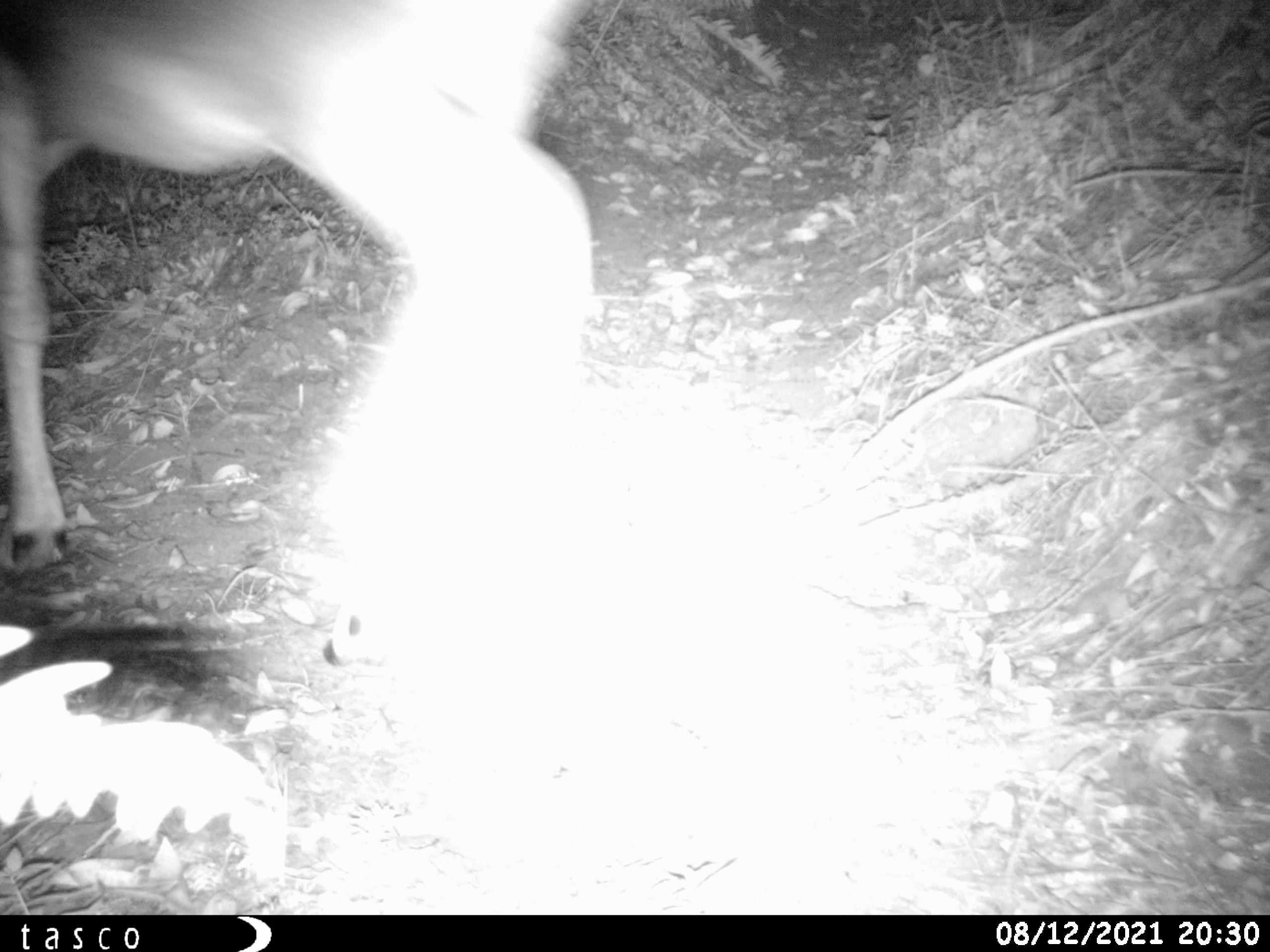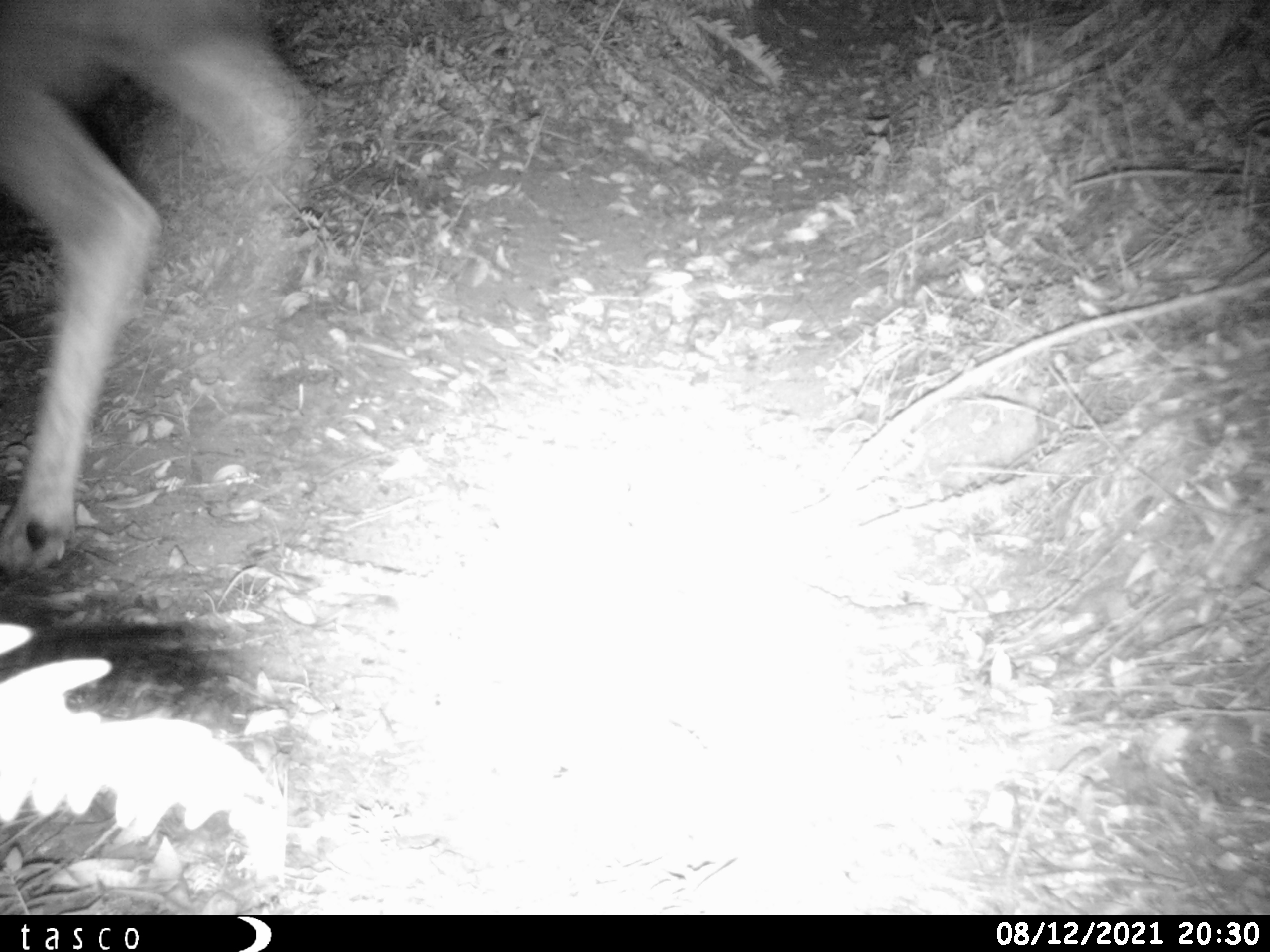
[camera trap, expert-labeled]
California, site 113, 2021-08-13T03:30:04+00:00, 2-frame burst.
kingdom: Animalia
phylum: Chordata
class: Mammalia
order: Artiodactyla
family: Cervidae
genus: Odocoileus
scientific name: Odocoileus hemionus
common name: mule deer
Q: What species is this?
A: Mule deer (Odocoileus hemionus).